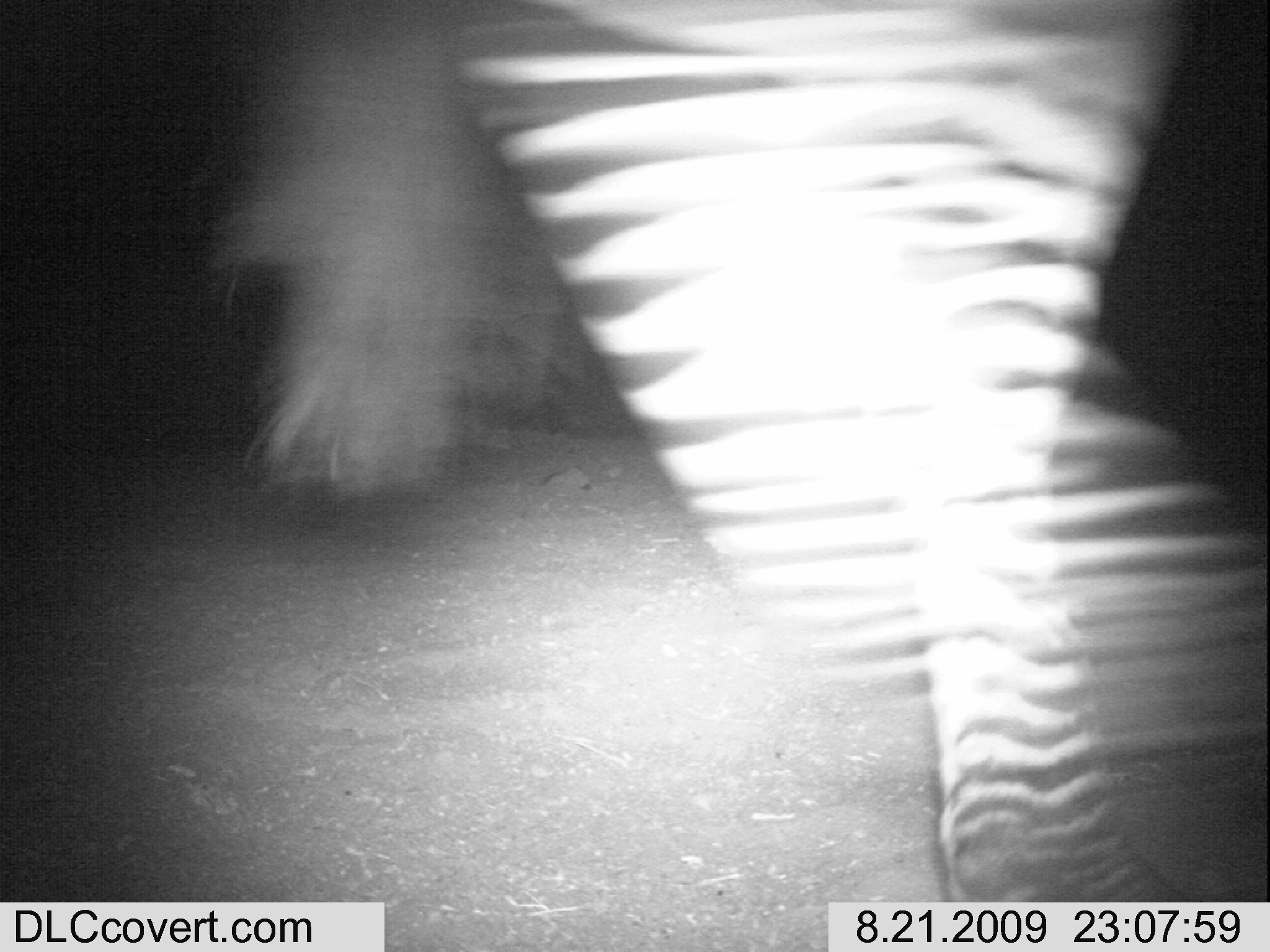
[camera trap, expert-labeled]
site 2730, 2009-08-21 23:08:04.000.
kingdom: Animalia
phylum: Chordata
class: Mammalia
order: Perissodactyla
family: Equidae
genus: Equus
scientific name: Equus quagga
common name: plains zebra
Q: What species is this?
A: Equus quagga (plains zebra).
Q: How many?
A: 1.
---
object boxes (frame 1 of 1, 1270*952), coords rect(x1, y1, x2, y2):
equus quagga: rect(199, 0, 1270, 901)